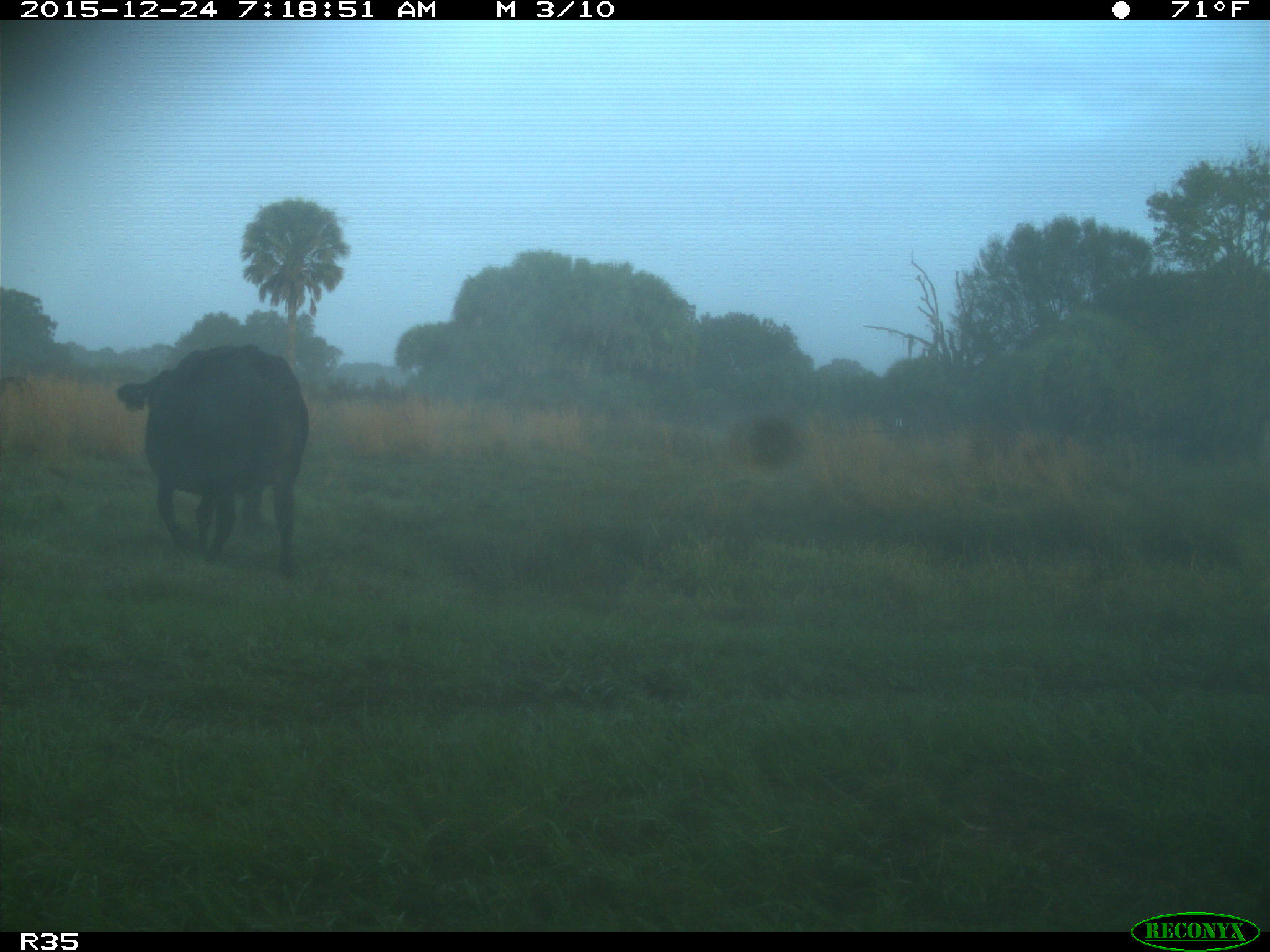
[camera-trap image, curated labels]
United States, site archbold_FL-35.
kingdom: Animalia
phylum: Chordata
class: Mammalia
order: Artiodactyla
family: Bovidae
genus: Bos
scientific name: Bos taurus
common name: domestic cow